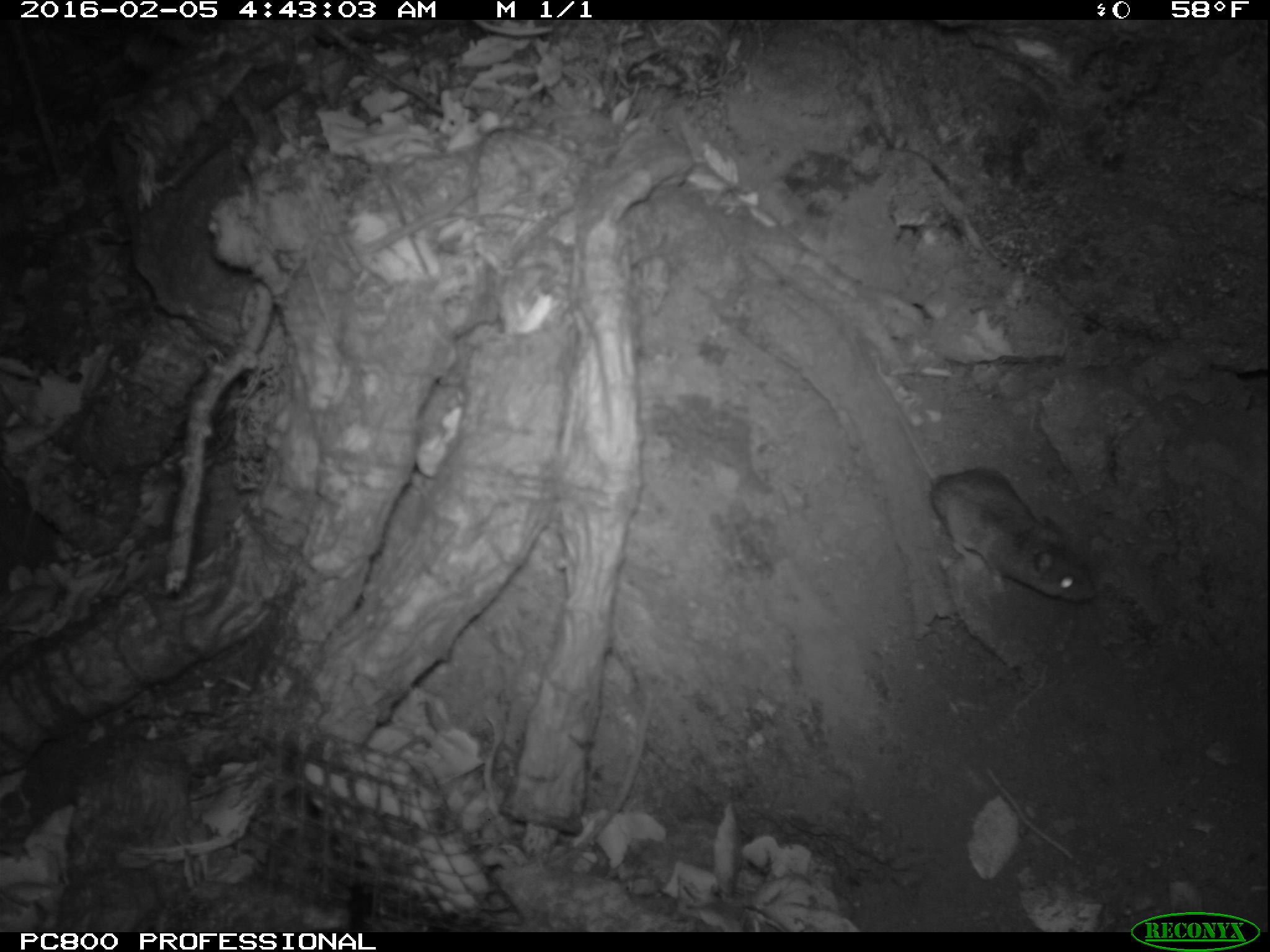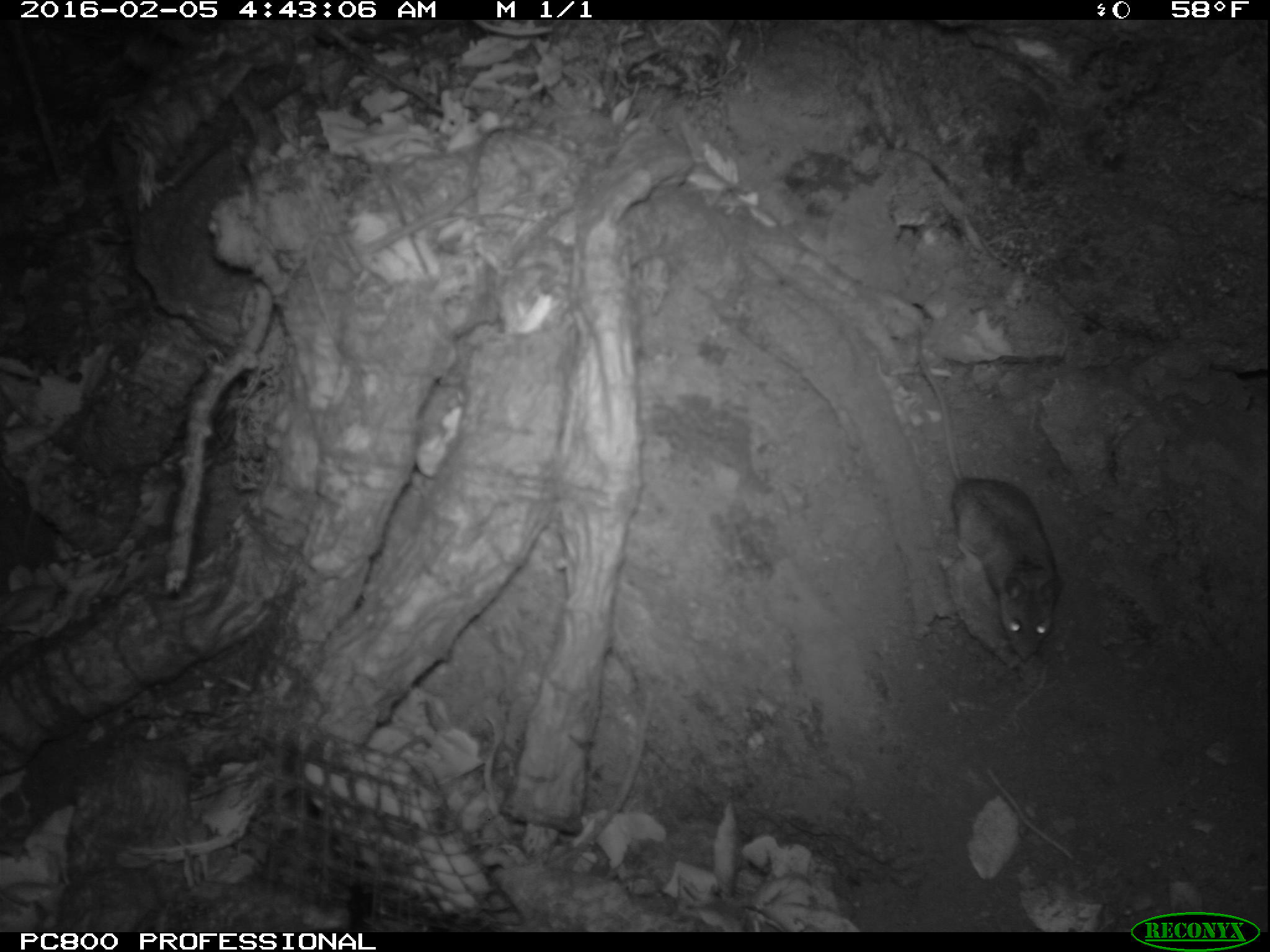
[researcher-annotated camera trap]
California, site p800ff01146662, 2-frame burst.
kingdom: Animalia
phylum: Chordata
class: Mammalia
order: Rodentia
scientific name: Rodentia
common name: rodent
Rodent (Rodentia).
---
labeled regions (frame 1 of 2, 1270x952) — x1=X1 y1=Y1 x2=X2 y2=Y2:
rodent: x1=866 y1=363 x2=1100 y2=602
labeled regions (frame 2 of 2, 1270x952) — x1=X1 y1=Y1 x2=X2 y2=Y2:
rodent: x1=916 y1=329 x2=1065 y2=656